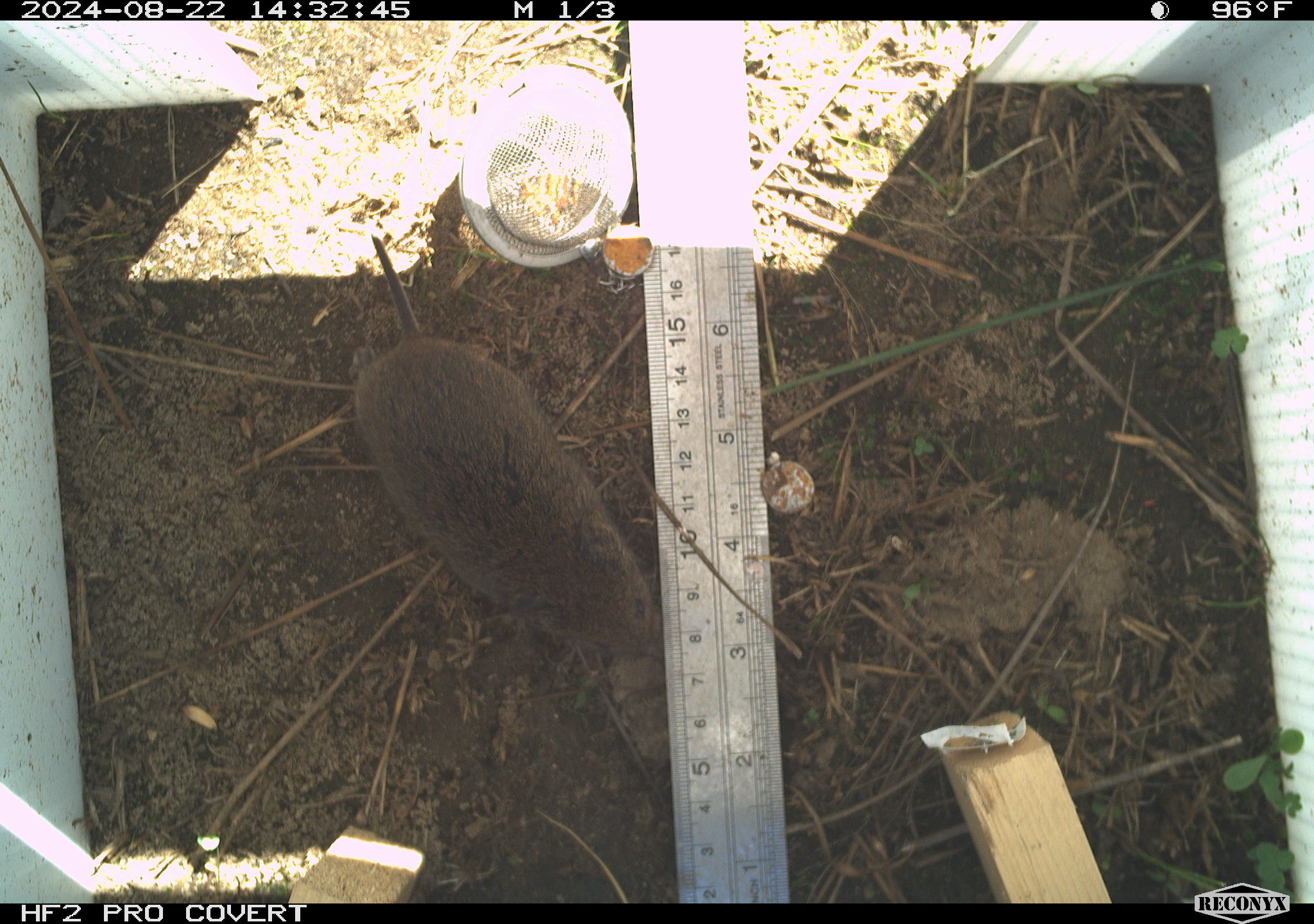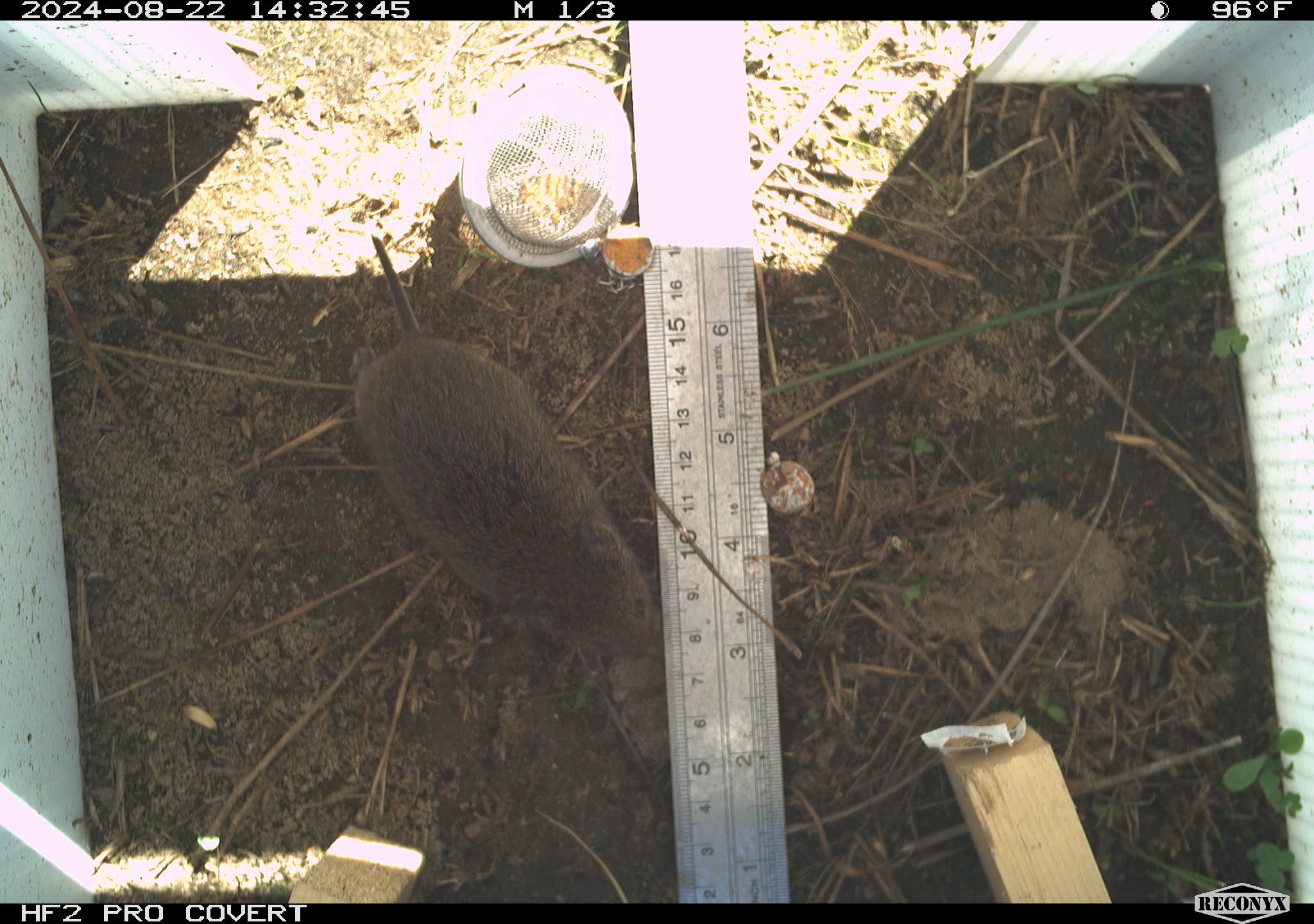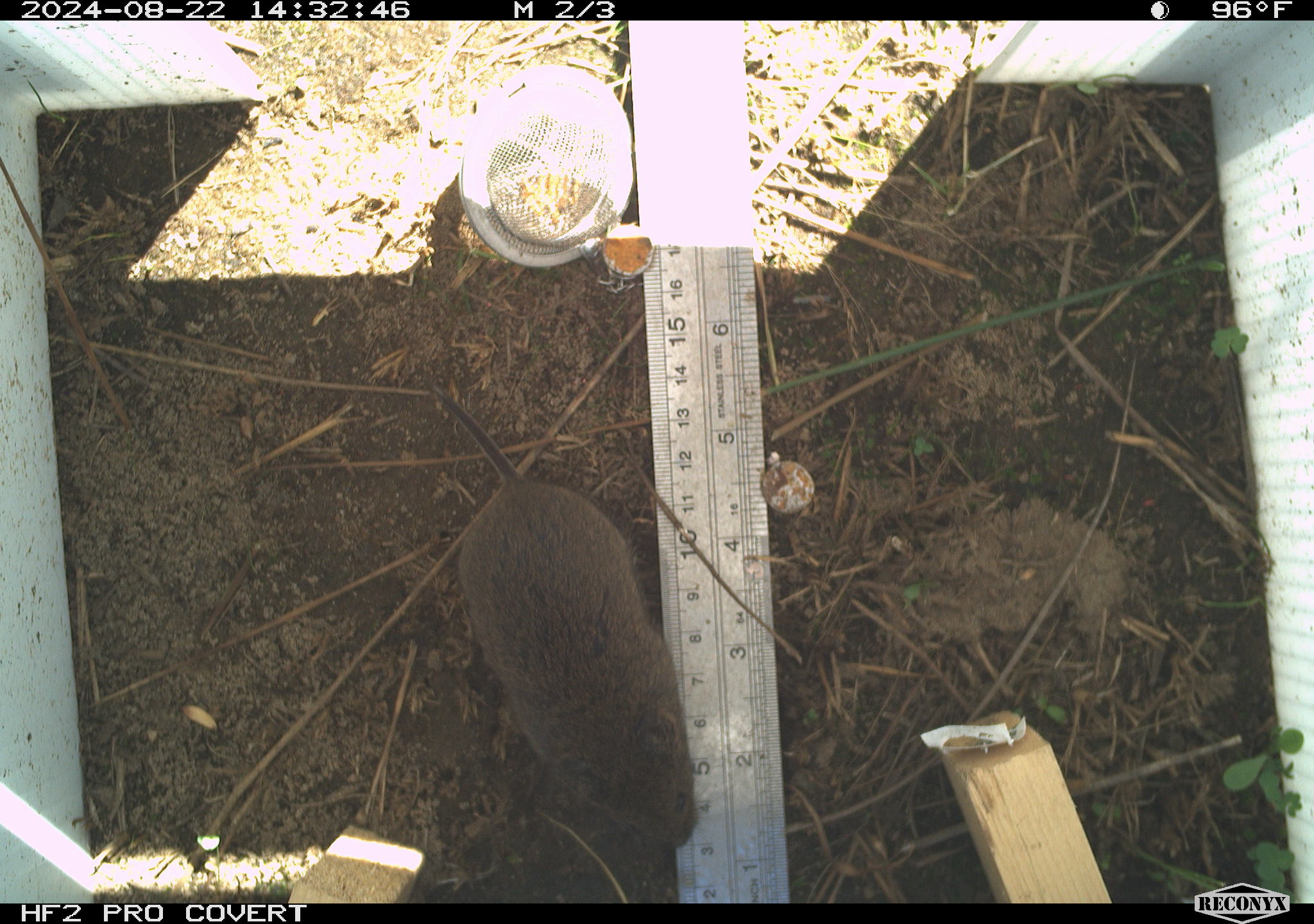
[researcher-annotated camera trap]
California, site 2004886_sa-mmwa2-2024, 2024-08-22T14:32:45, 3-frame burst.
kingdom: Animalia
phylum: Chordata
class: Mammalia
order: Rodentia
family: Cricetidae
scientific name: Arvicolinae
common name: voles, lemmings, and muskrats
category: arvicolinae subfamily